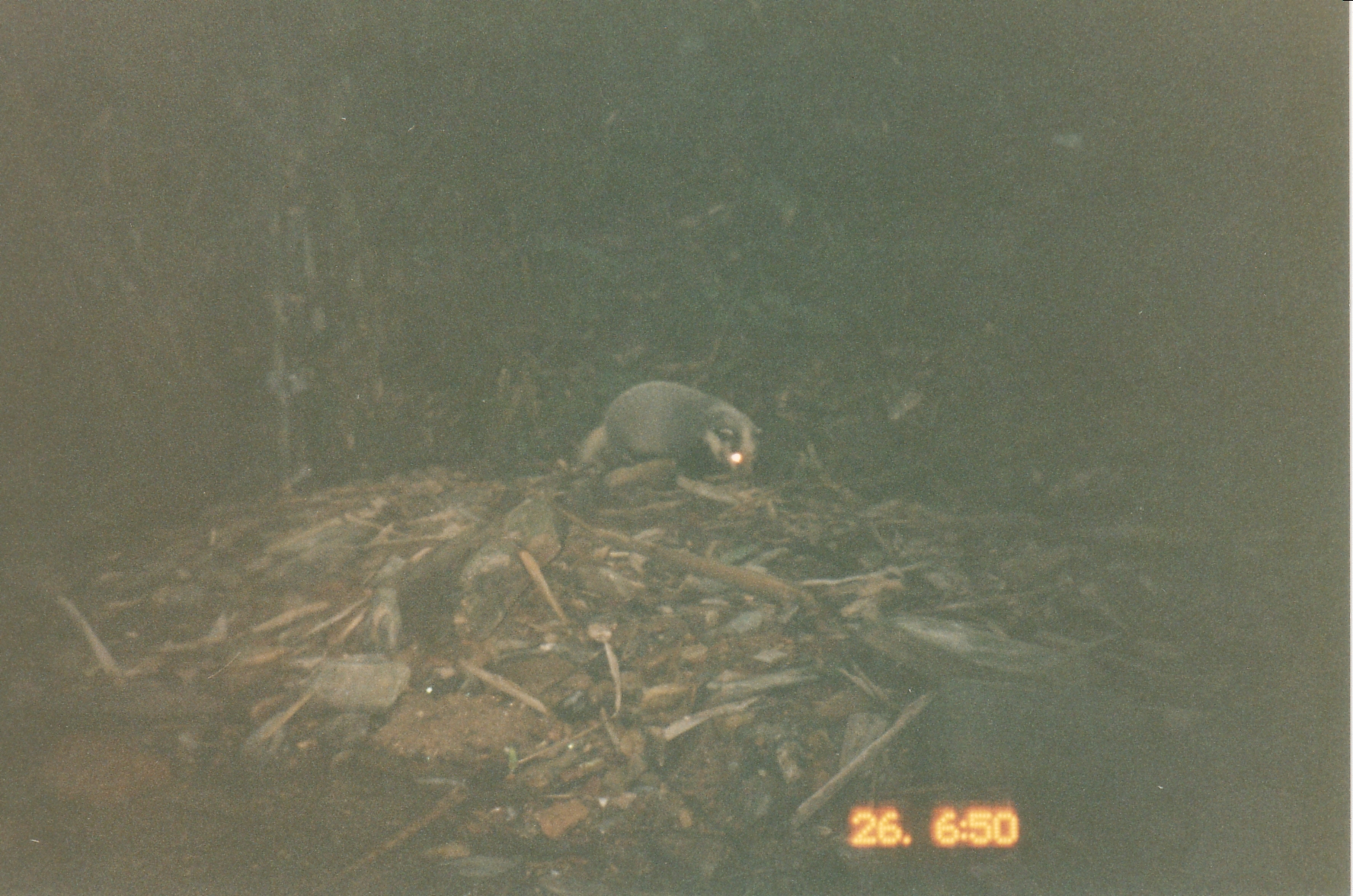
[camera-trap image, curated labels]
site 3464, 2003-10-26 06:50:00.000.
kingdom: Animalia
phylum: Chordata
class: Mammalia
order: Carnivora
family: Mustelidae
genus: Arctonyx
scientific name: Arctonyx collaris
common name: greater hog badger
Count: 1.